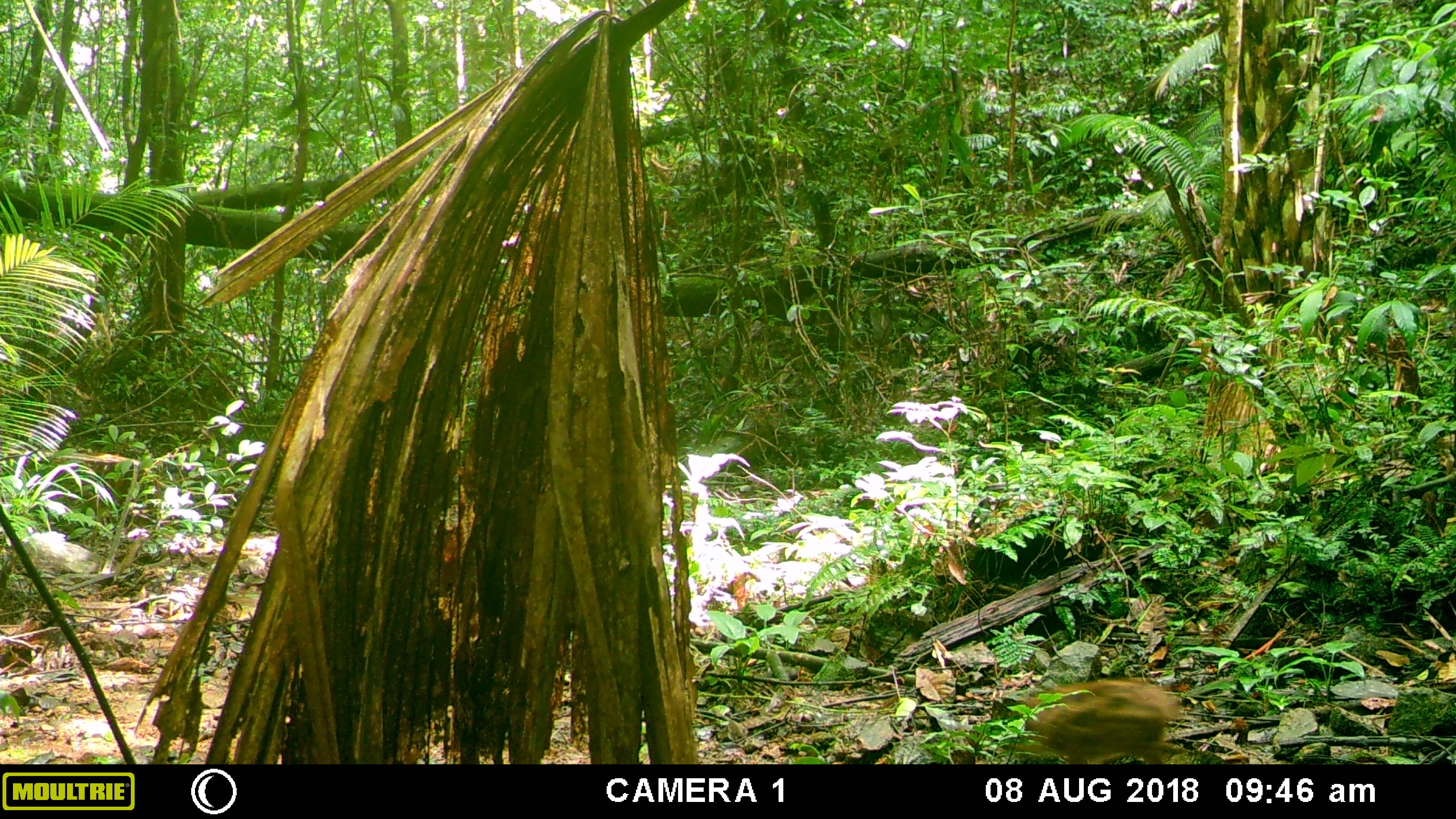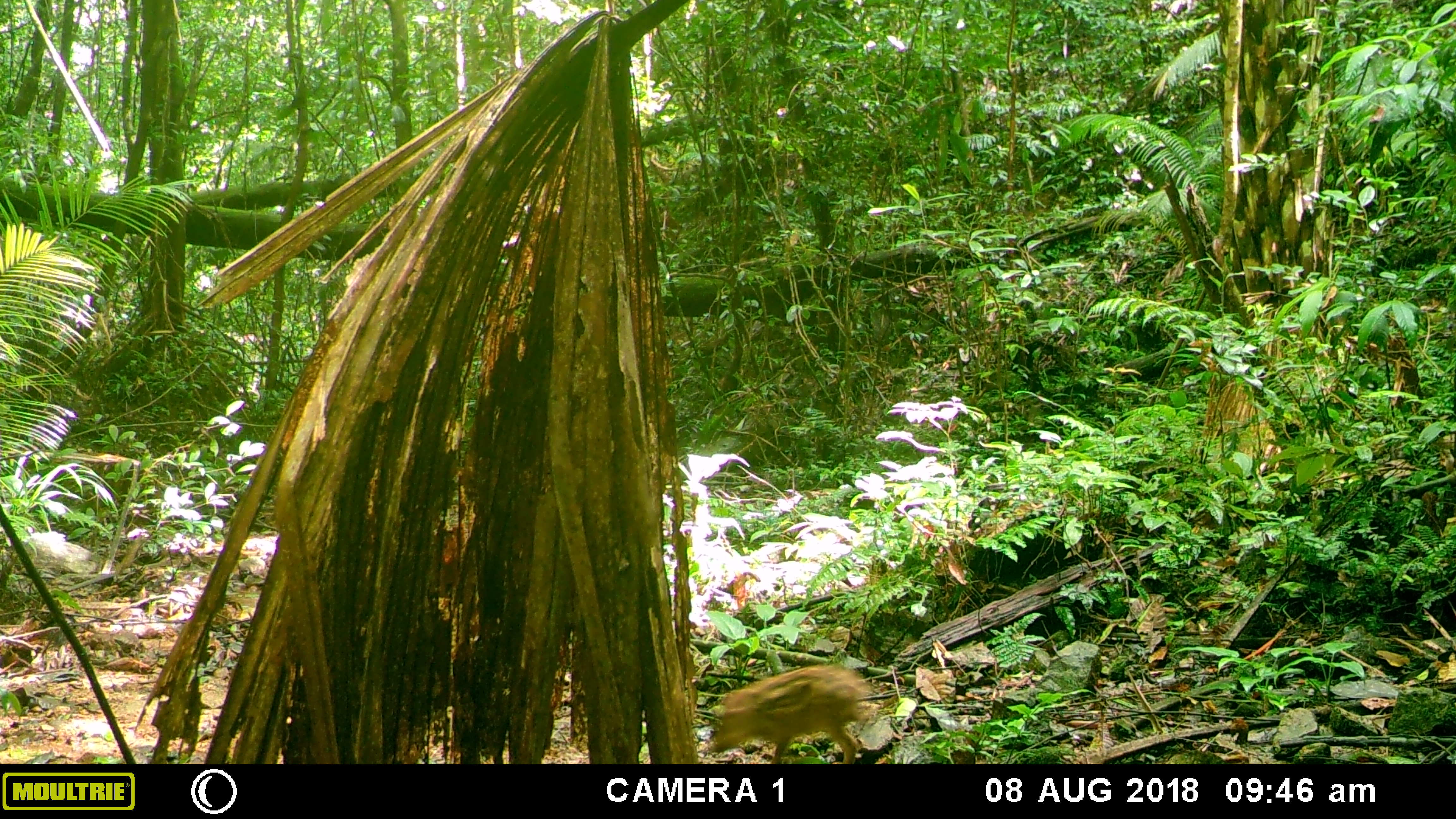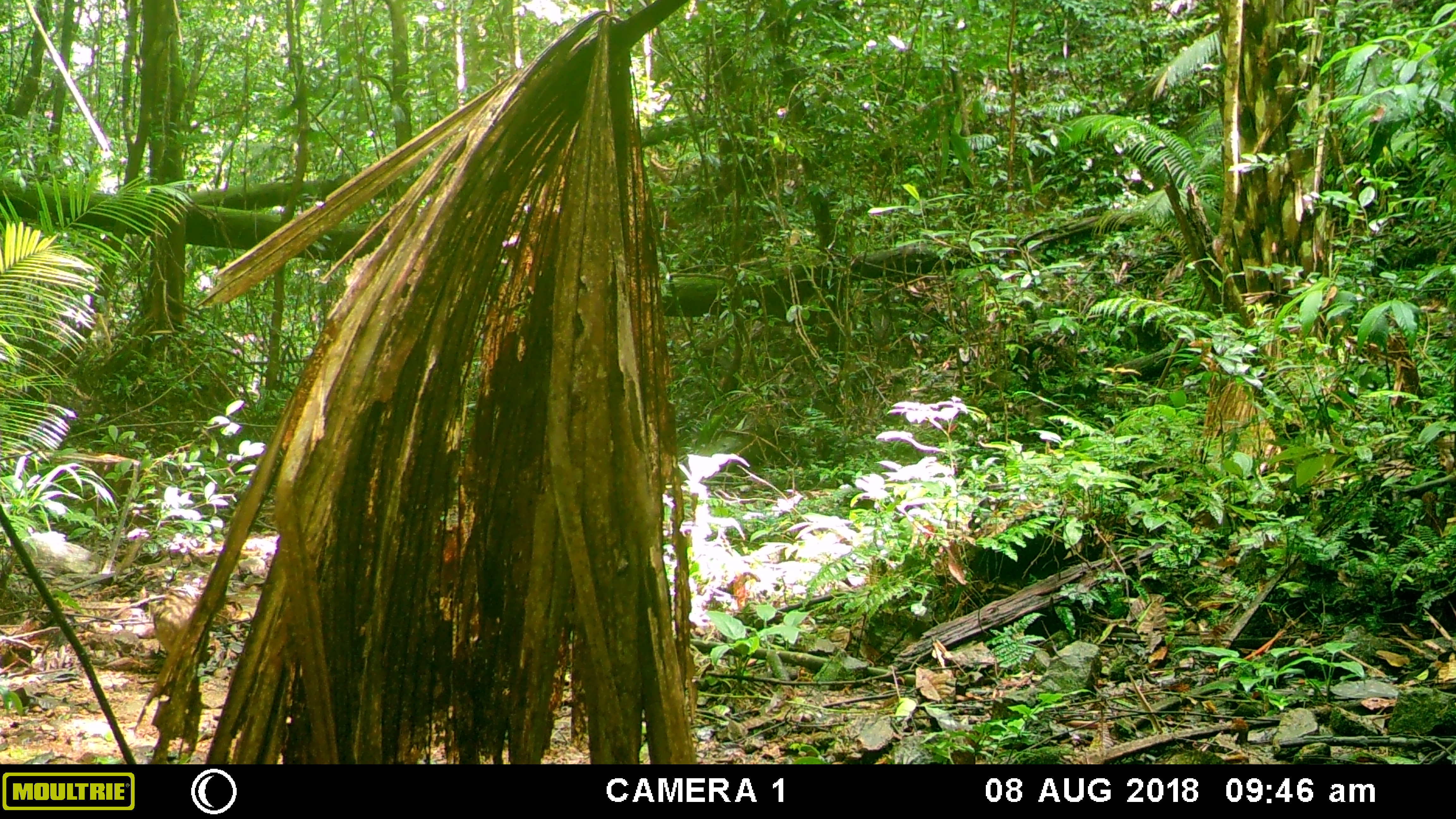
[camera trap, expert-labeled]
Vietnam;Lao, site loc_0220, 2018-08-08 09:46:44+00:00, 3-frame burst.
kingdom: Animalia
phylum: Chordata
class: Mammalia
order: Artiodactyla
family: Suidae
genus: Sus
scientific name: Sus scrofa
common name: eurasian wild pig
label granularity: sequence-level